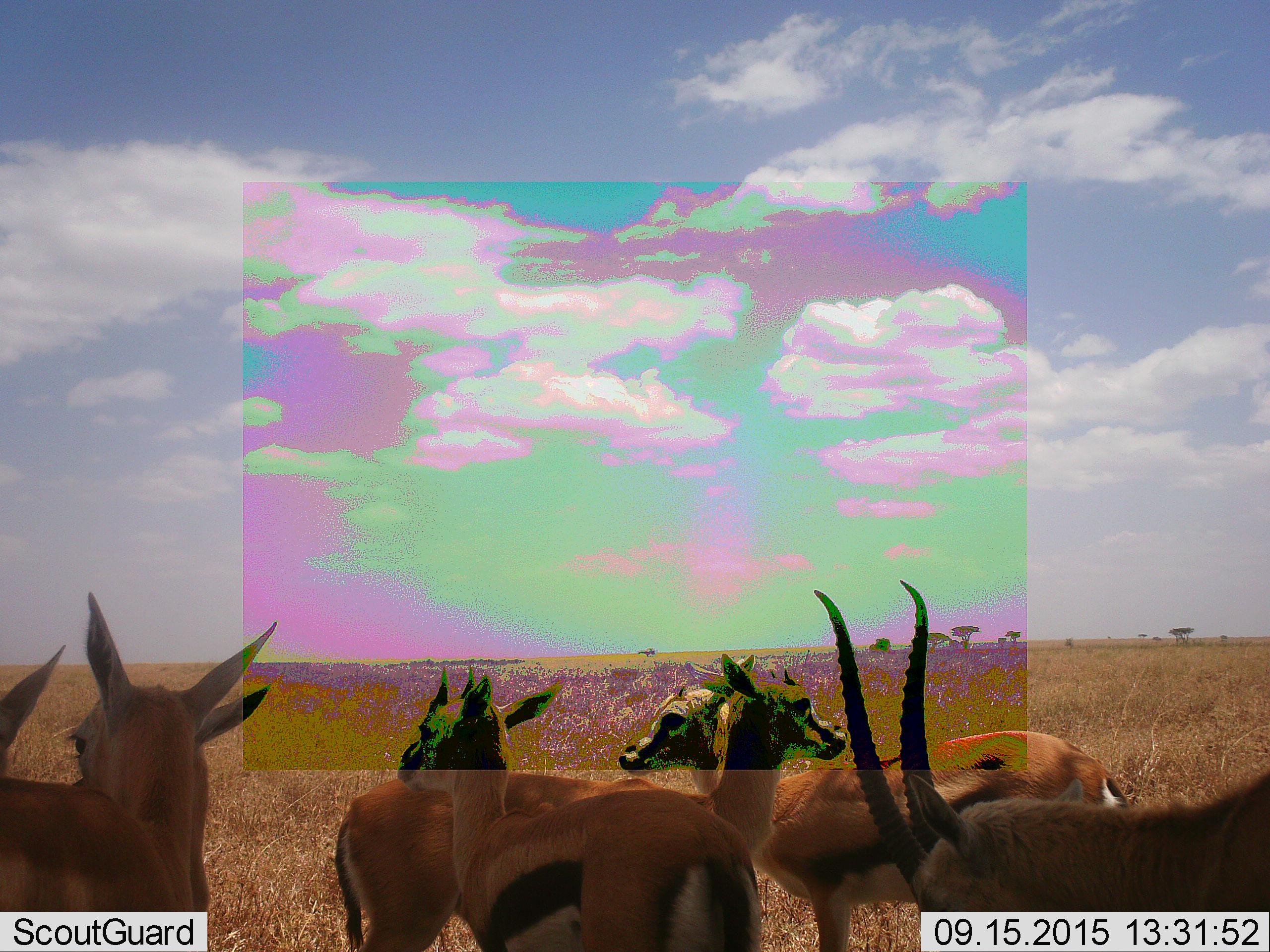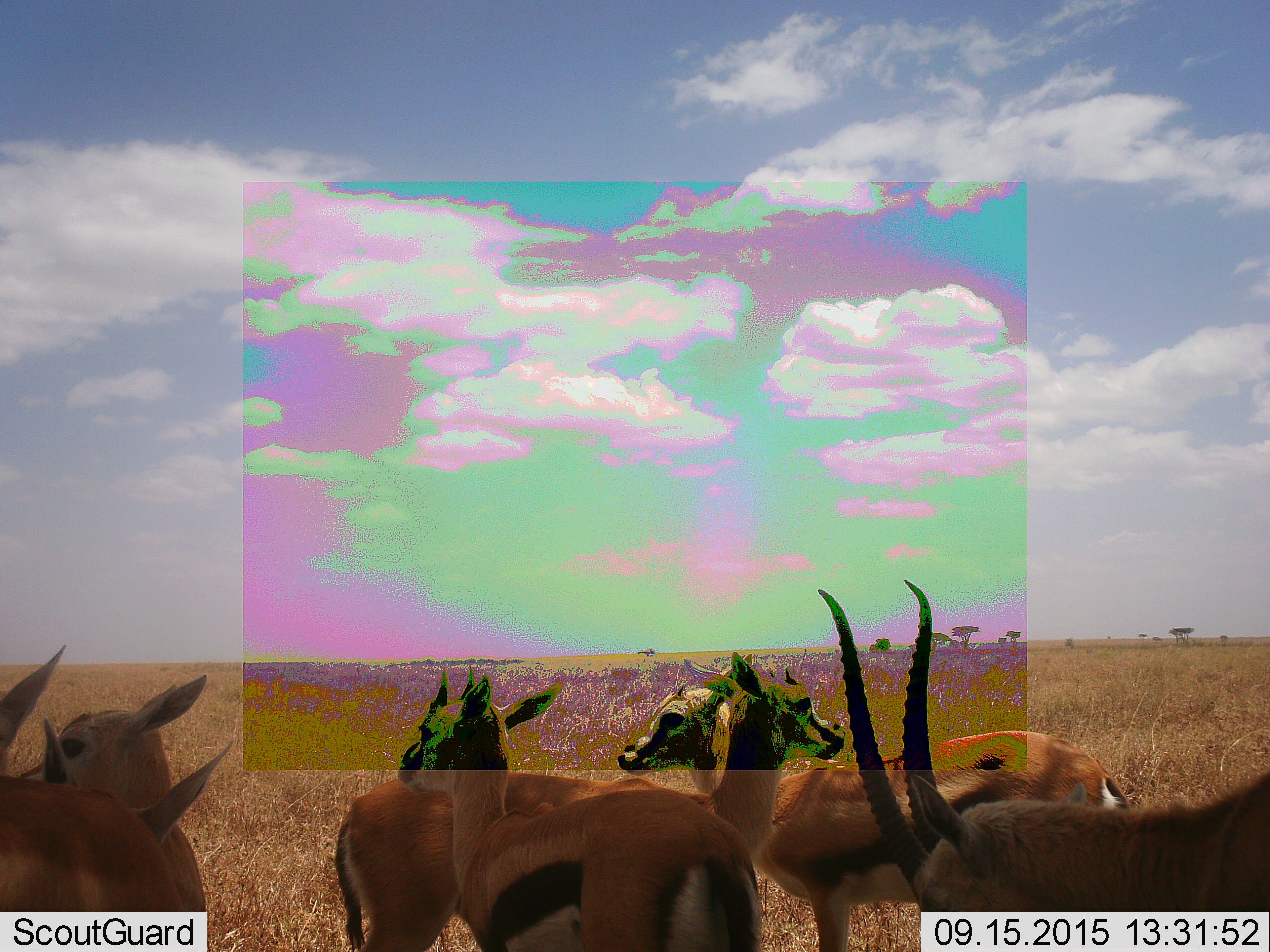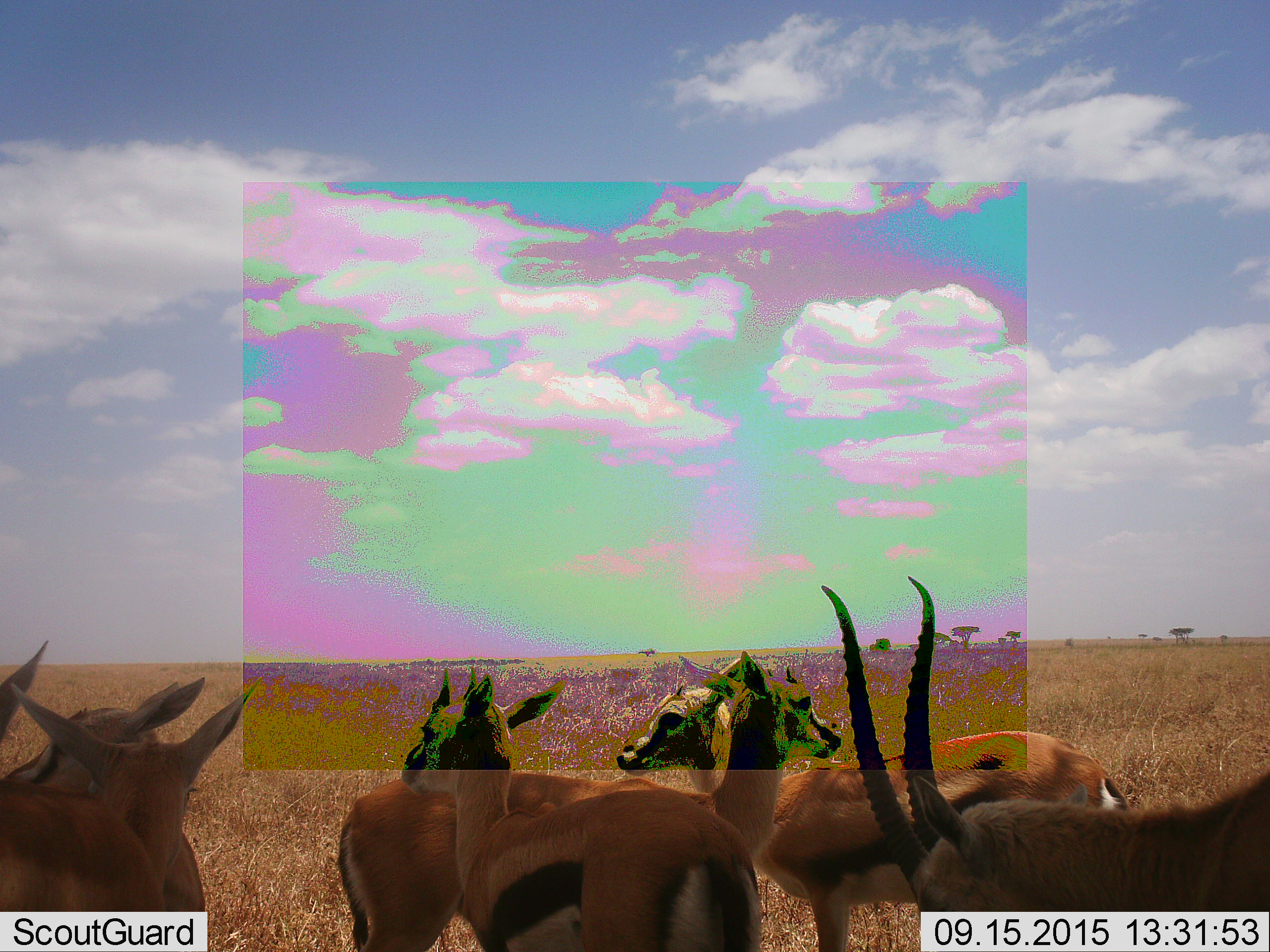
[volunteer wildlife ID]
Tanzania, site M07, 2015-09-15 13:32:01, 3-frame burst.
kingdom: Animalia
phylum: Chordata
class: Mammalia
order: Artiodactyla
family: Bovidae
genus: Eudorcas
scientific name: Eudorcas thomsonii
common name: thomson's gazelle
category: gazellethomsons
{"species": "gazellethomsons (thomson's gazelle) (Eudorcas thomsonii)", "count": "6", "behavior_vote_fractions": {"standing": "100%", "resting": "0%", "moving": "12%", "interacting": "25%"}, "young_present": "0%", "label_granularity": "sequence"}